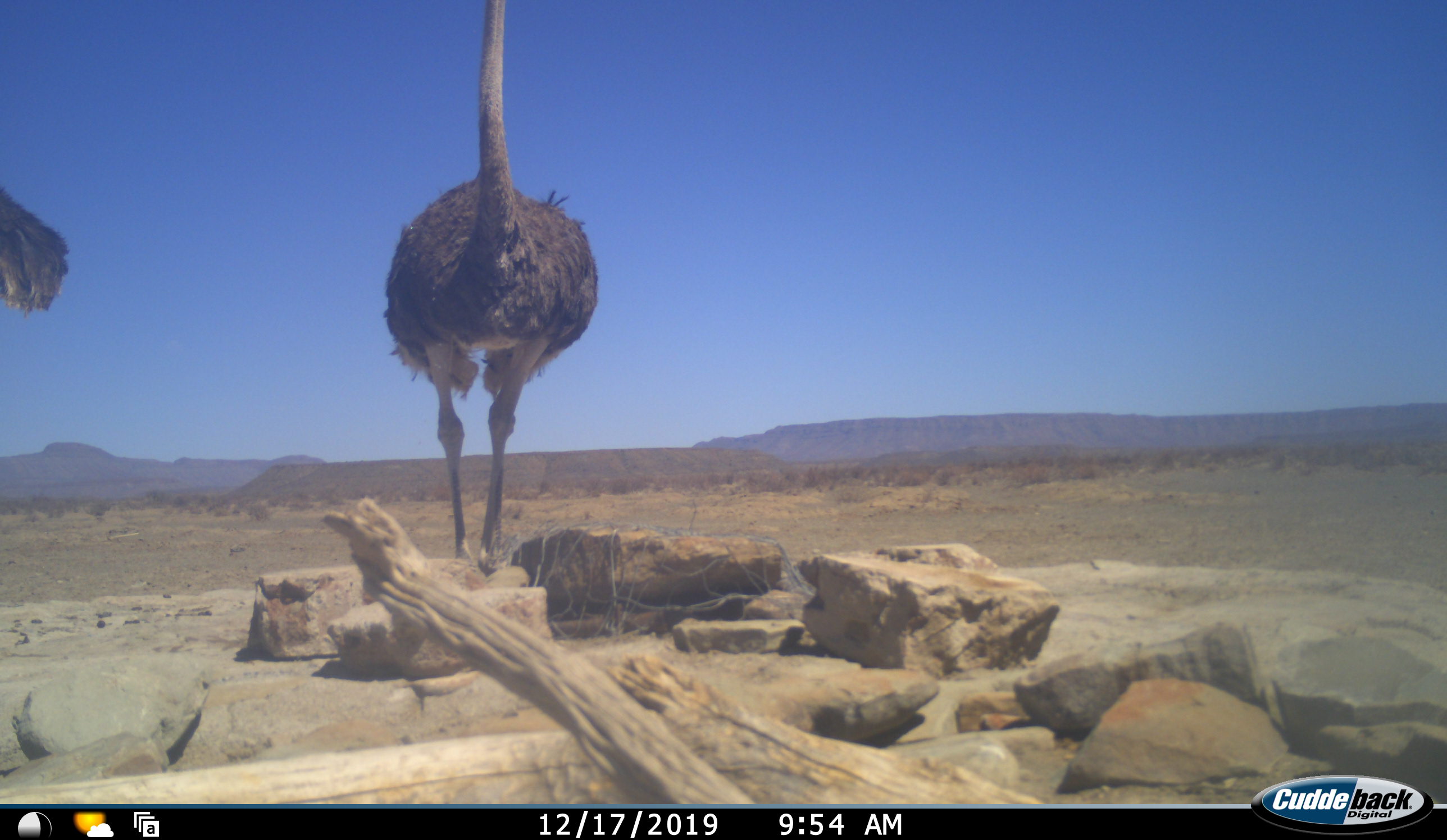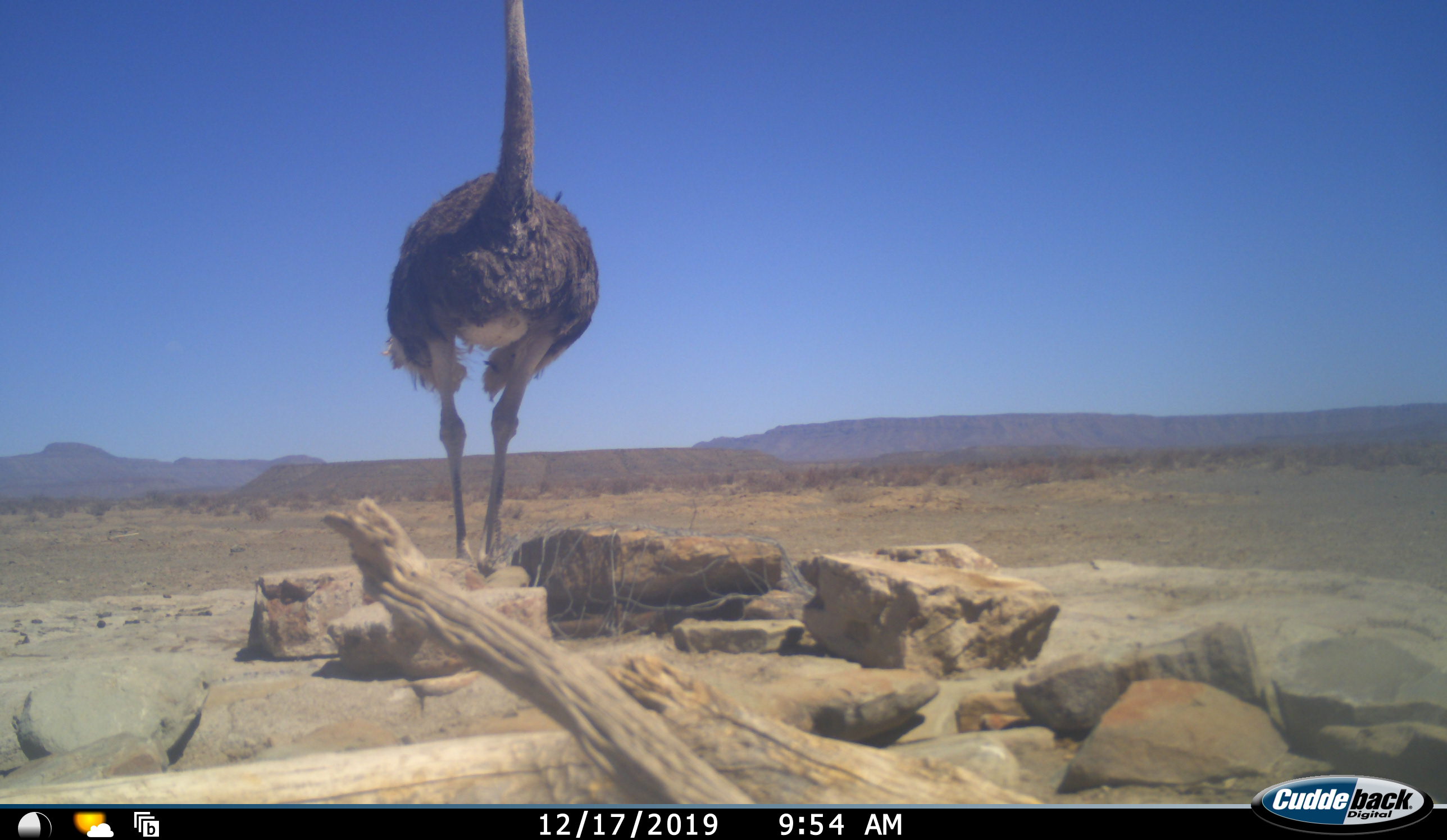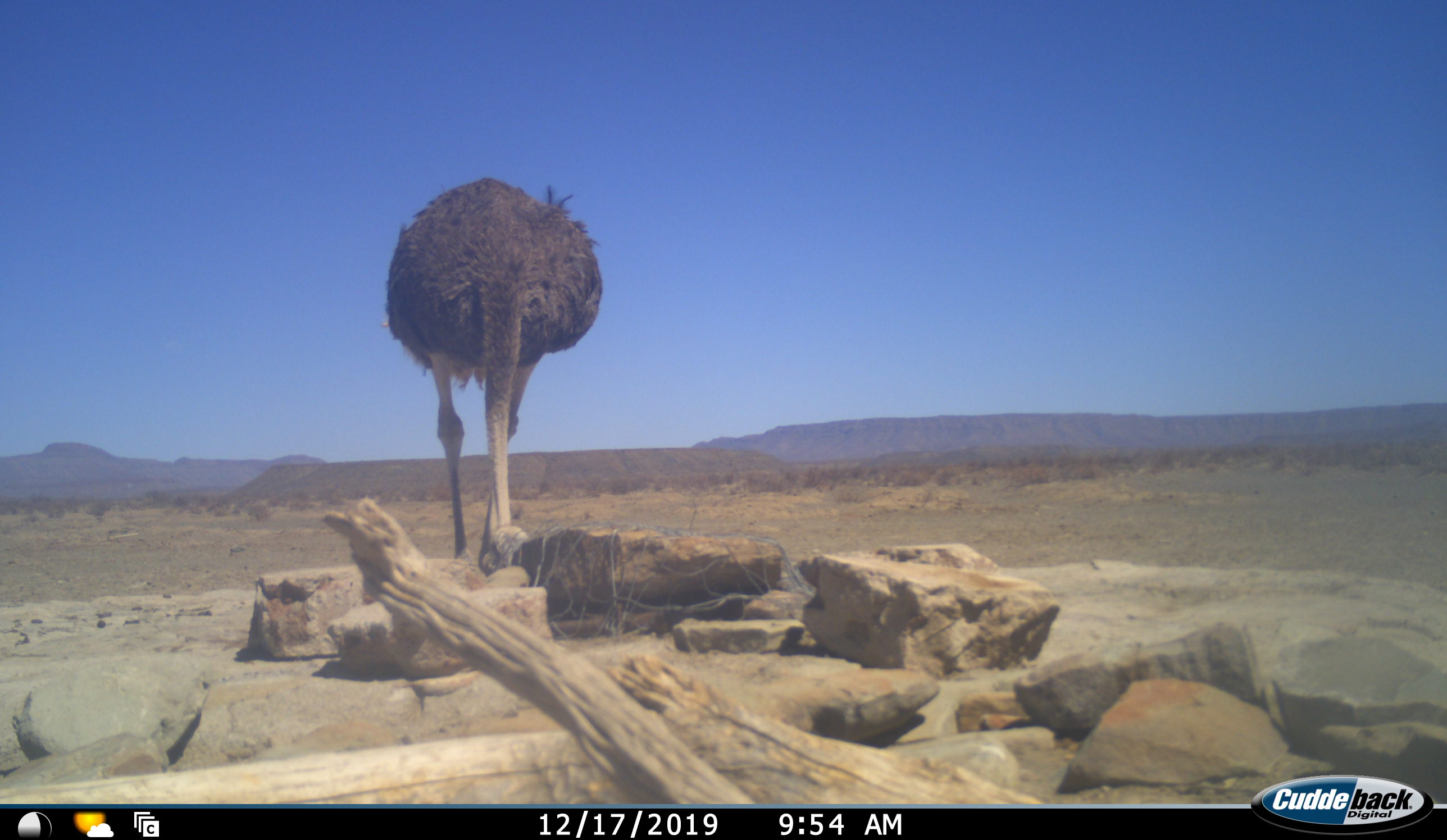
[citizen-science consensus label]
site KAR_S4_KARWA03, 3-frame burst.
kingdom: Animalia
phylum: Chordata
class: Aves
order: Struthioniformes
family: Struthionidae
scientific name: Struthionidae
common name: ostrich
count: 2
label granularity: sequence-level